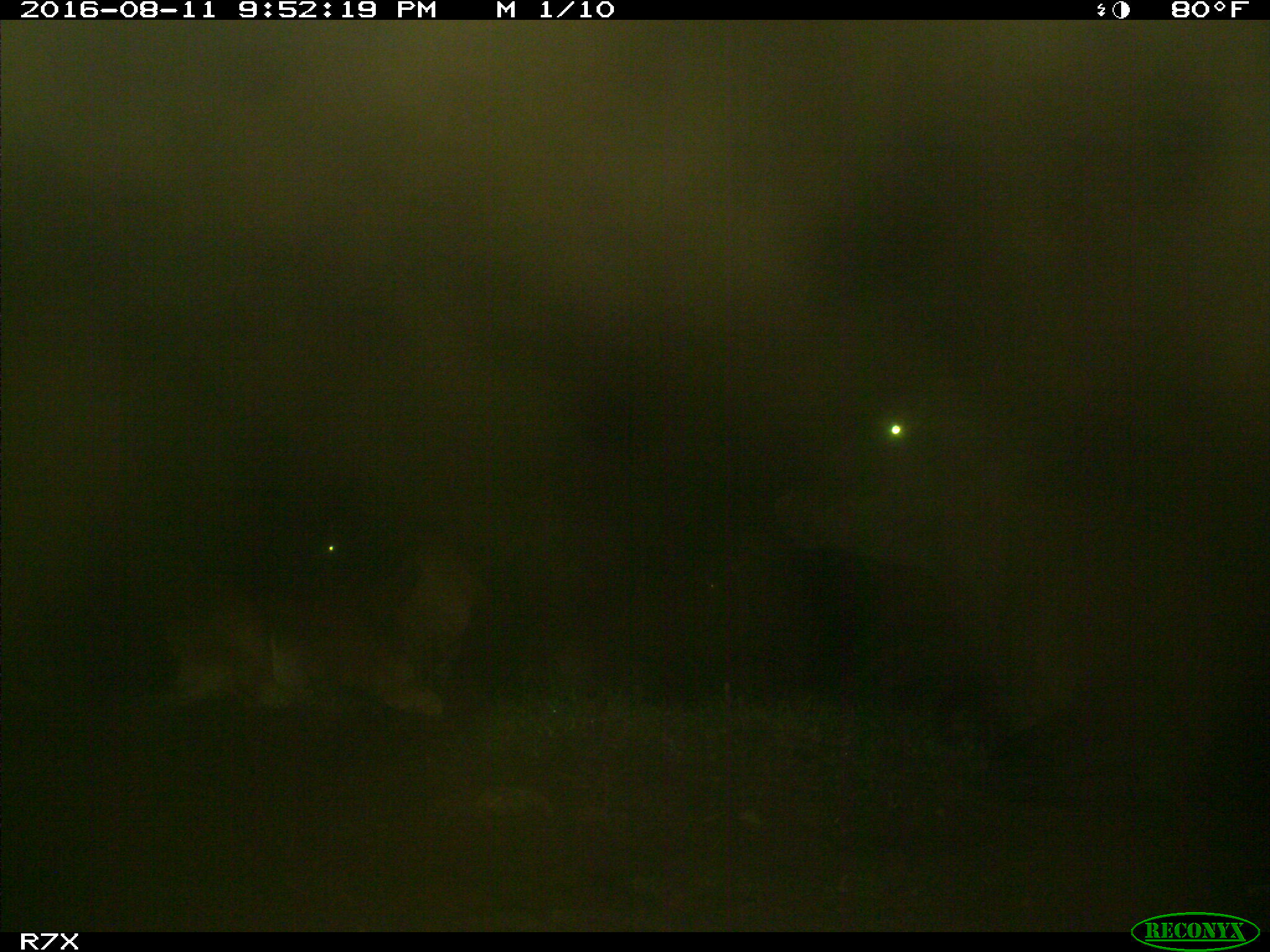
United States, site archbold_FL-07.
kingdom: Animalia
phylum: Chordata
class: Mammalia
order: Artiodactyla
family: Bovidae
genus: Bos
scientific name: Bos taurus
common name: domestic cow